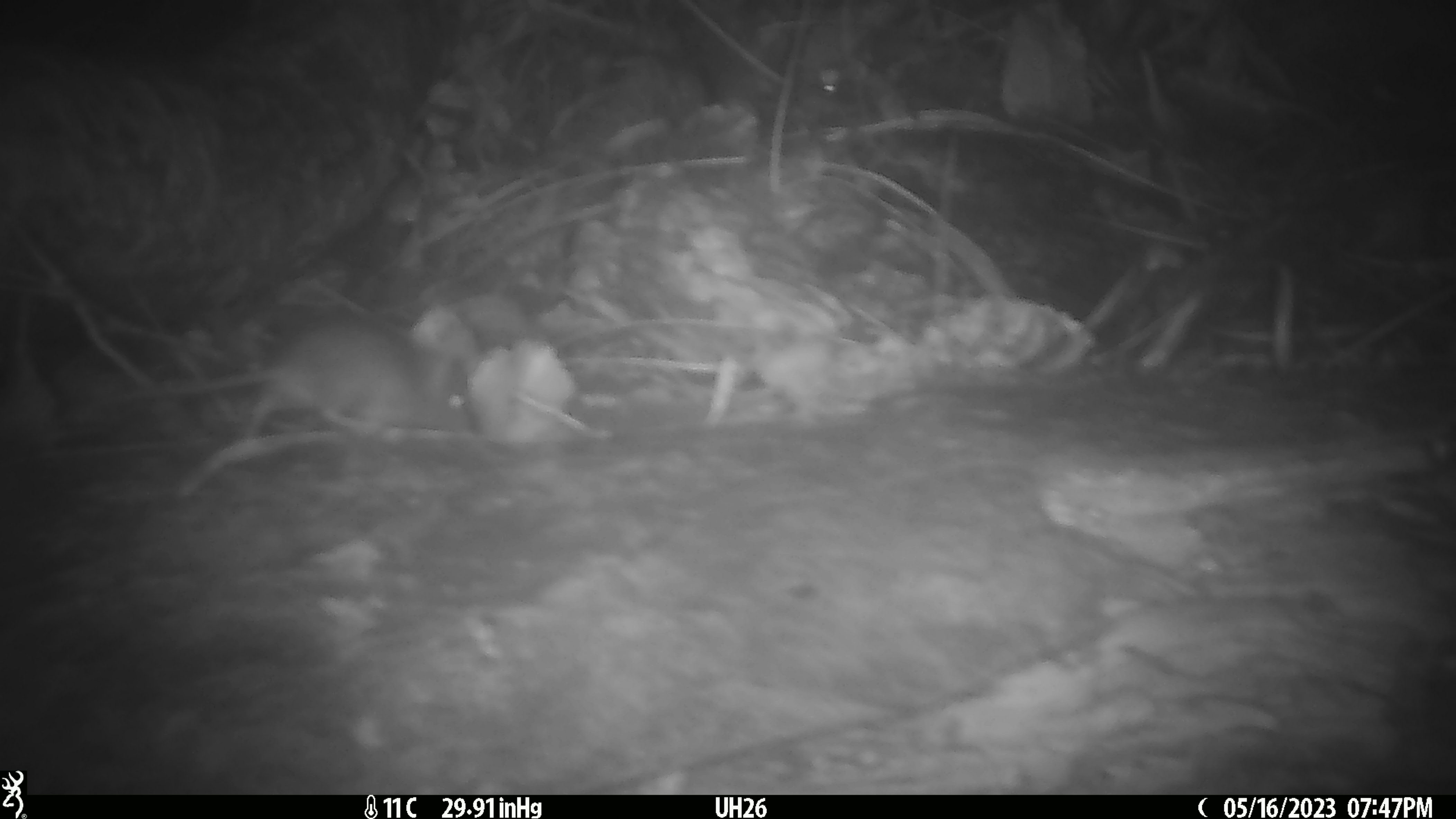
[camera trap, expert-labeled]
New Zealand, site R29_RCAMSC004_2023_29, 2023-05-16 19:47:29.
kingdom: Animalia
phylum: Chordata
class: Mammalia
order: Rodentia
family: Muridae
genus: Mus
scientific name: Mus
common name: mouse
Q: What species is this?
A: Mouse (Mus).